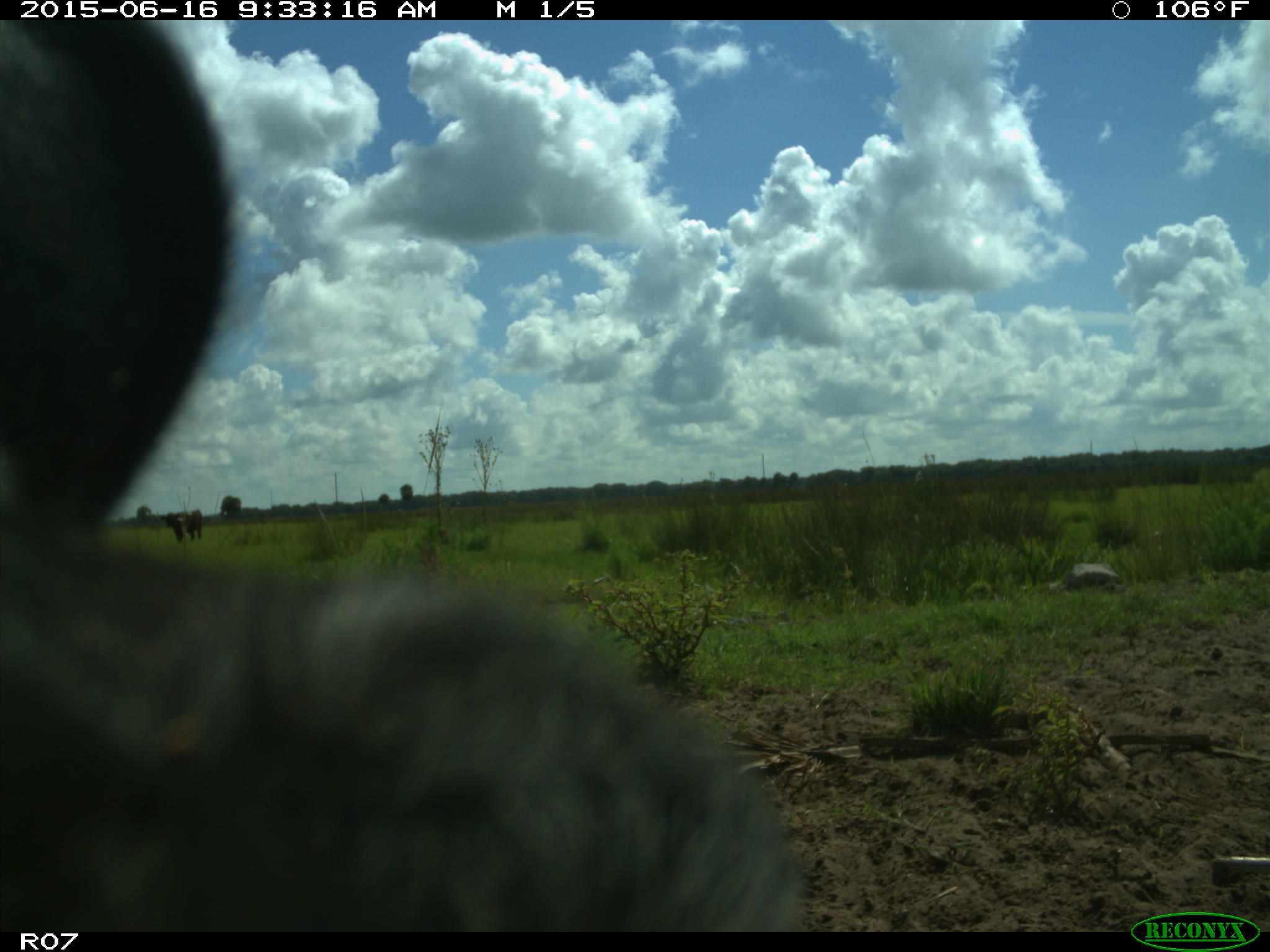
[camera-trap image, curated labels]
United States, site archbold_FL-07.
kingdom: Animalia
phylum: Chordata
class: Mammalia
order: Artiodactyla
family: Bovidae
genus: Bos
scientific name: Bos taurus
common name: domestic cow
Bos taurus (domestic cow).